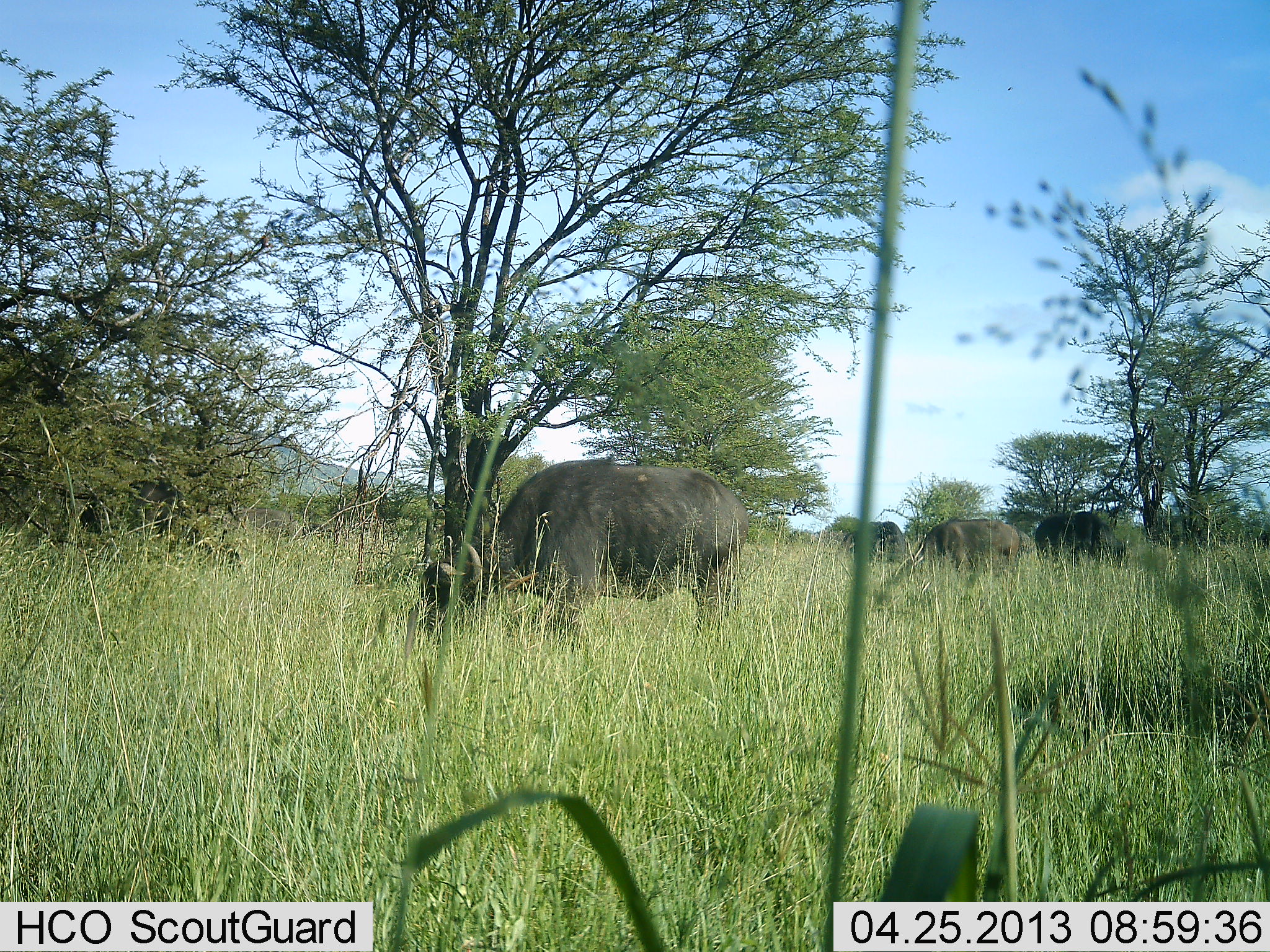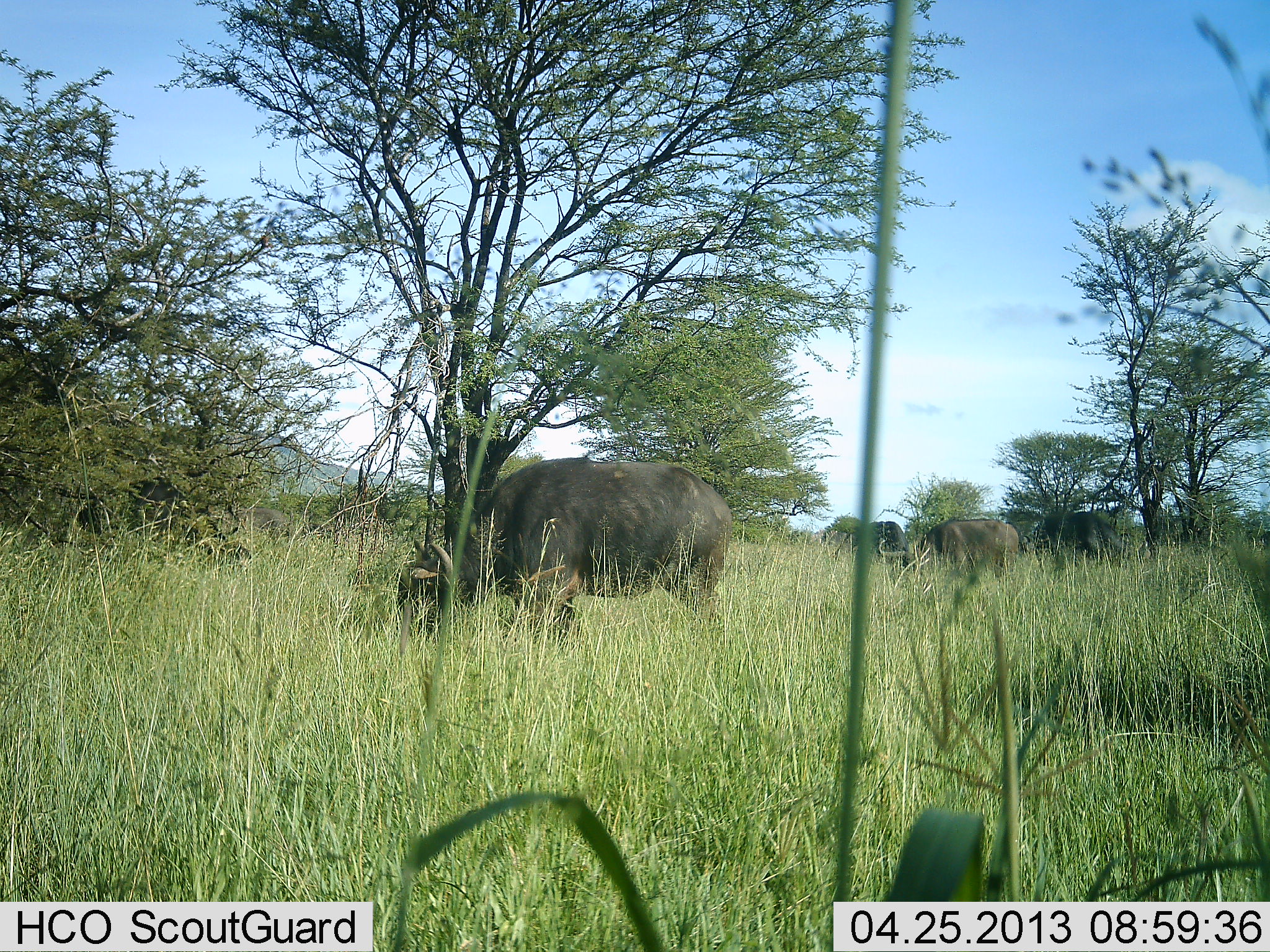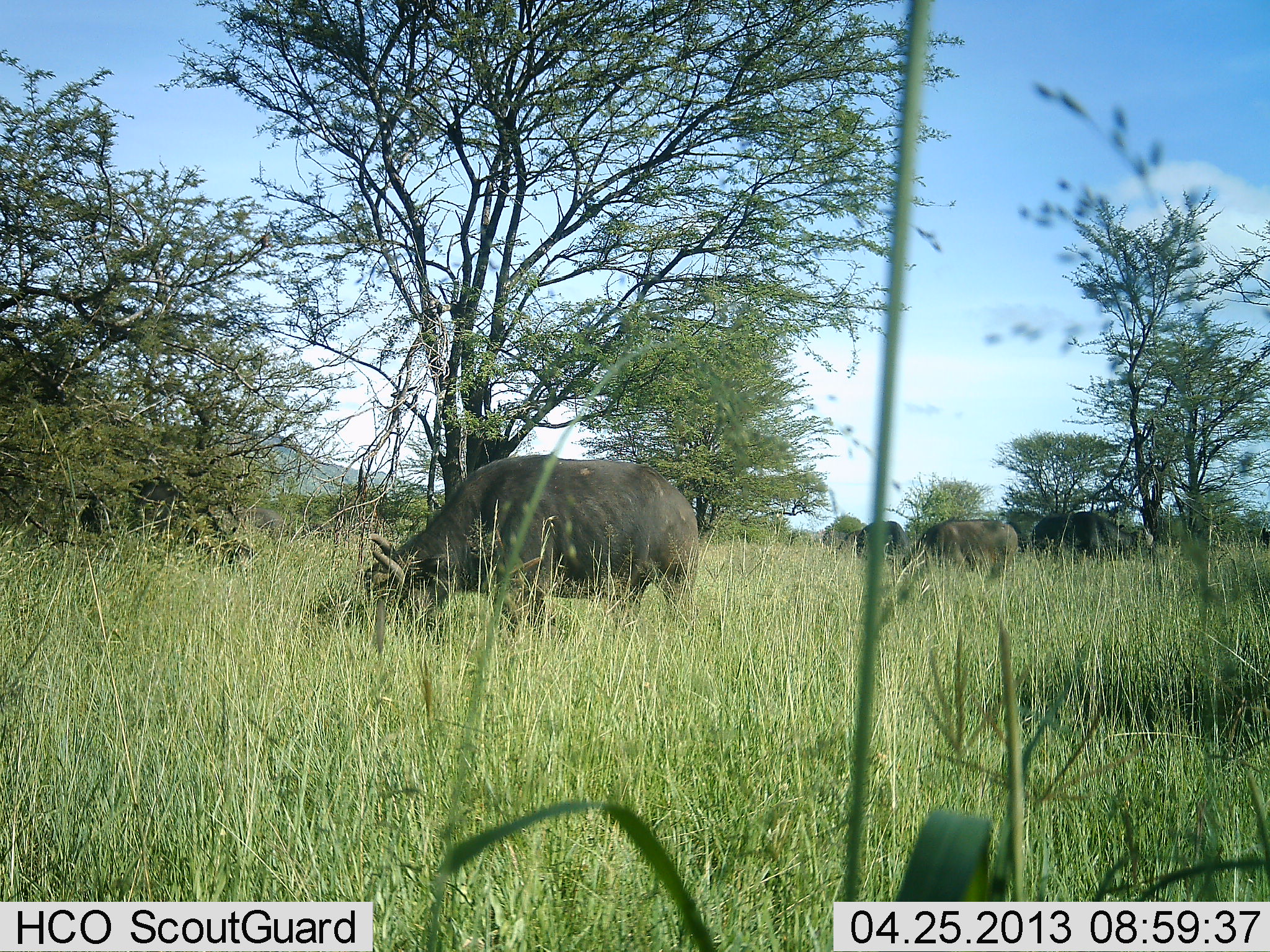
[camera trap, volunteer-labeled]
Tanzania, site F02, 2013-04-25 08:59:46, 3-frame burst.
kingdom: Animalia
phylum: Chordata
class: Mammalia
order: Artiodactyla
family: Bovidae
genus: Syncerus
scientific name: Syncerus caffer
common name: cape buffalo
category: buffalo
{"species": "buffalo (cape buffalo) (Syncerus caffer)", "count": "4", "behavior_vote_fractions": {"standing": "29%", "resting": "5%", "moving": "14%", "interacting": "5%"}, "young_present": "0%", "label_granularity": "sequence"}